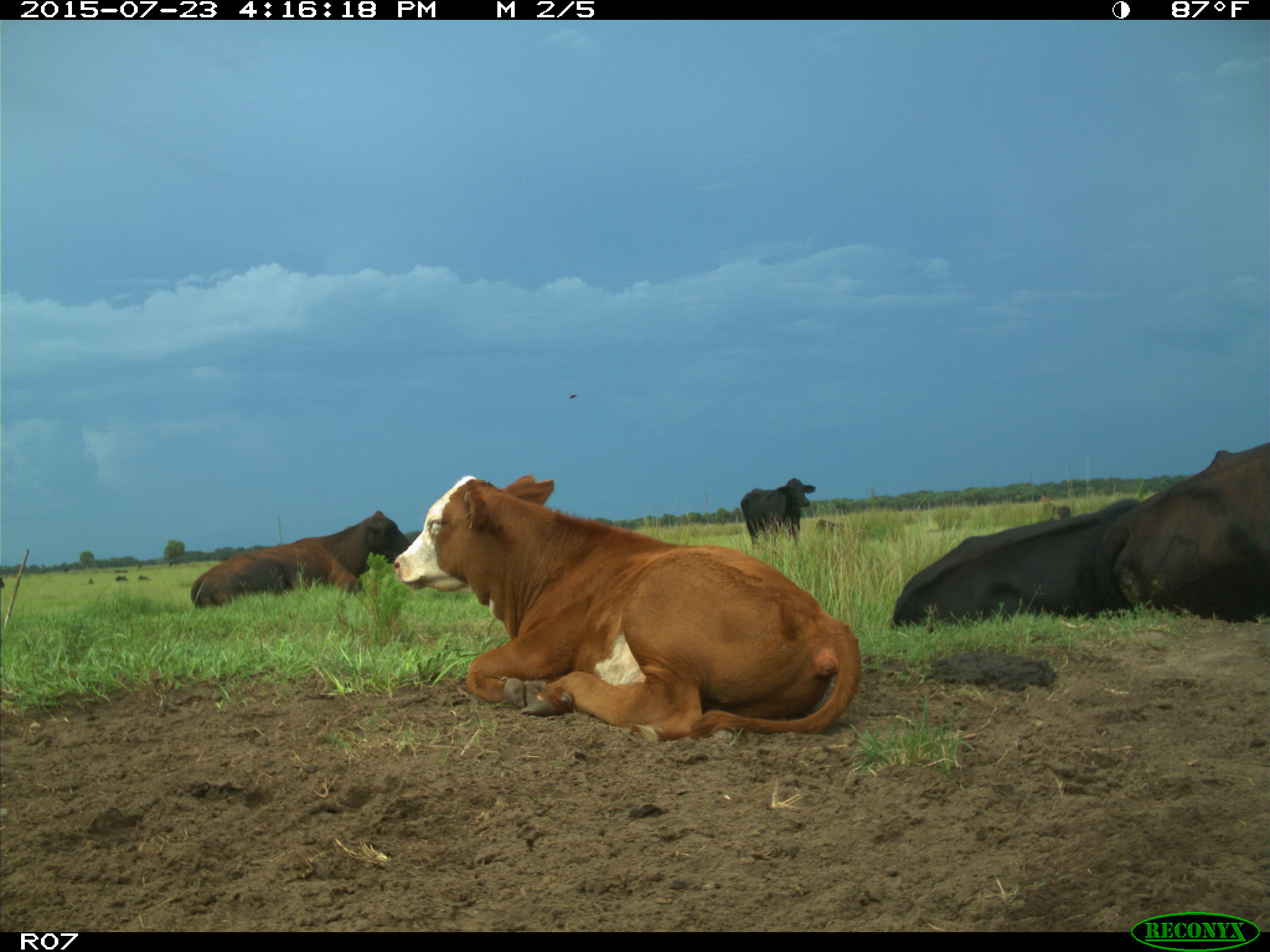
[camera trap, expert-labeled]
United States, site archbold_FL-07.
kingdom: Animalia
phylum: Chordata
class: Mammalia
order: Artiodactyla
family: Bovidae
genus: Bos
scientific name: Bos taurus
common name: domestic cow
Bos taurus (domestic cow).